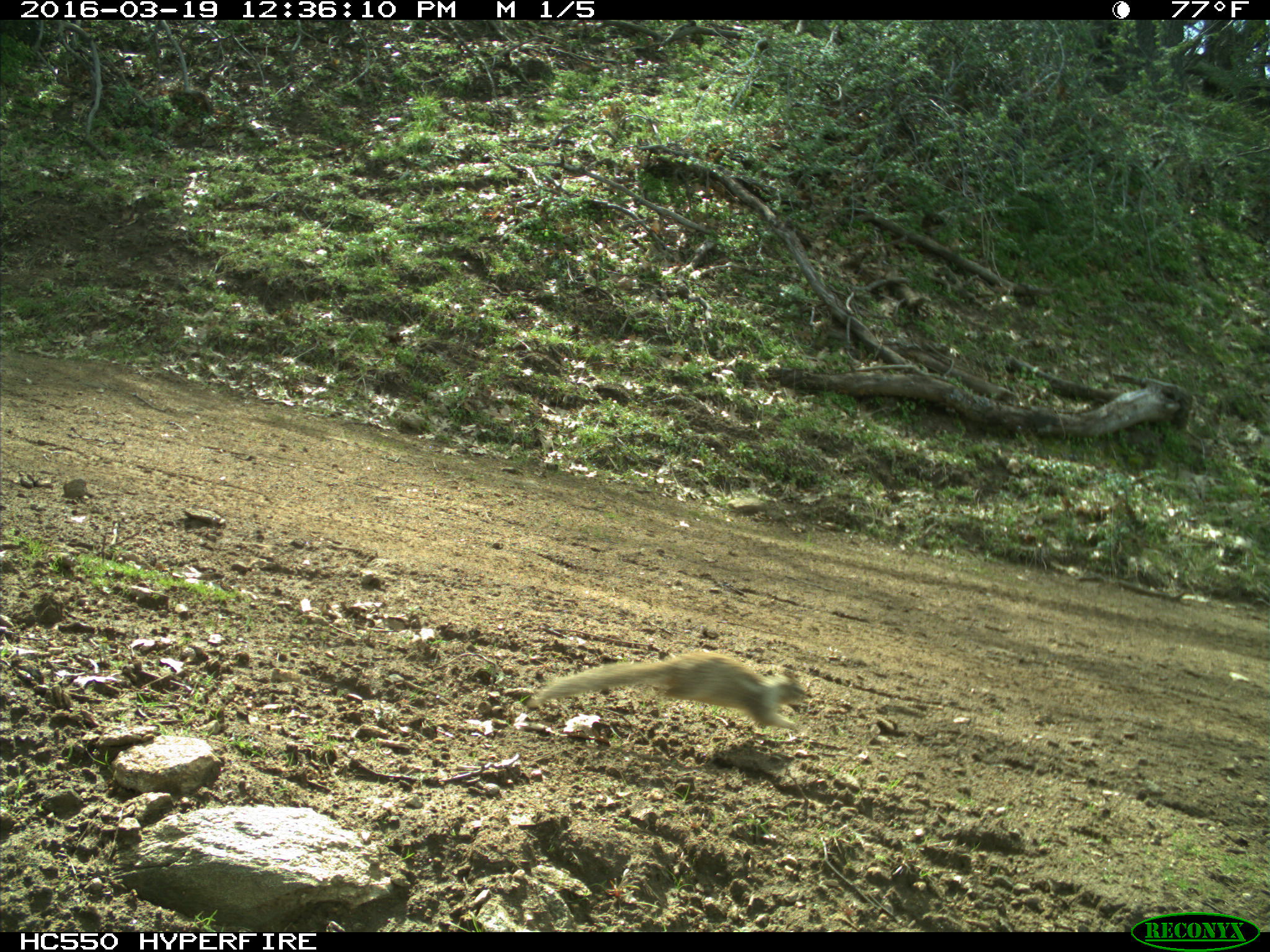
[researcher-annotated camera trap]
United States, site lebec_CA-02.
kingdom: Animalia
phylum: Chordata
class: Mammalia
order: Rodentia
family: Sciuridae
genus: Otospermophilus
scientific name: Otospermophilus beecheyi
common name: california ground squirrel